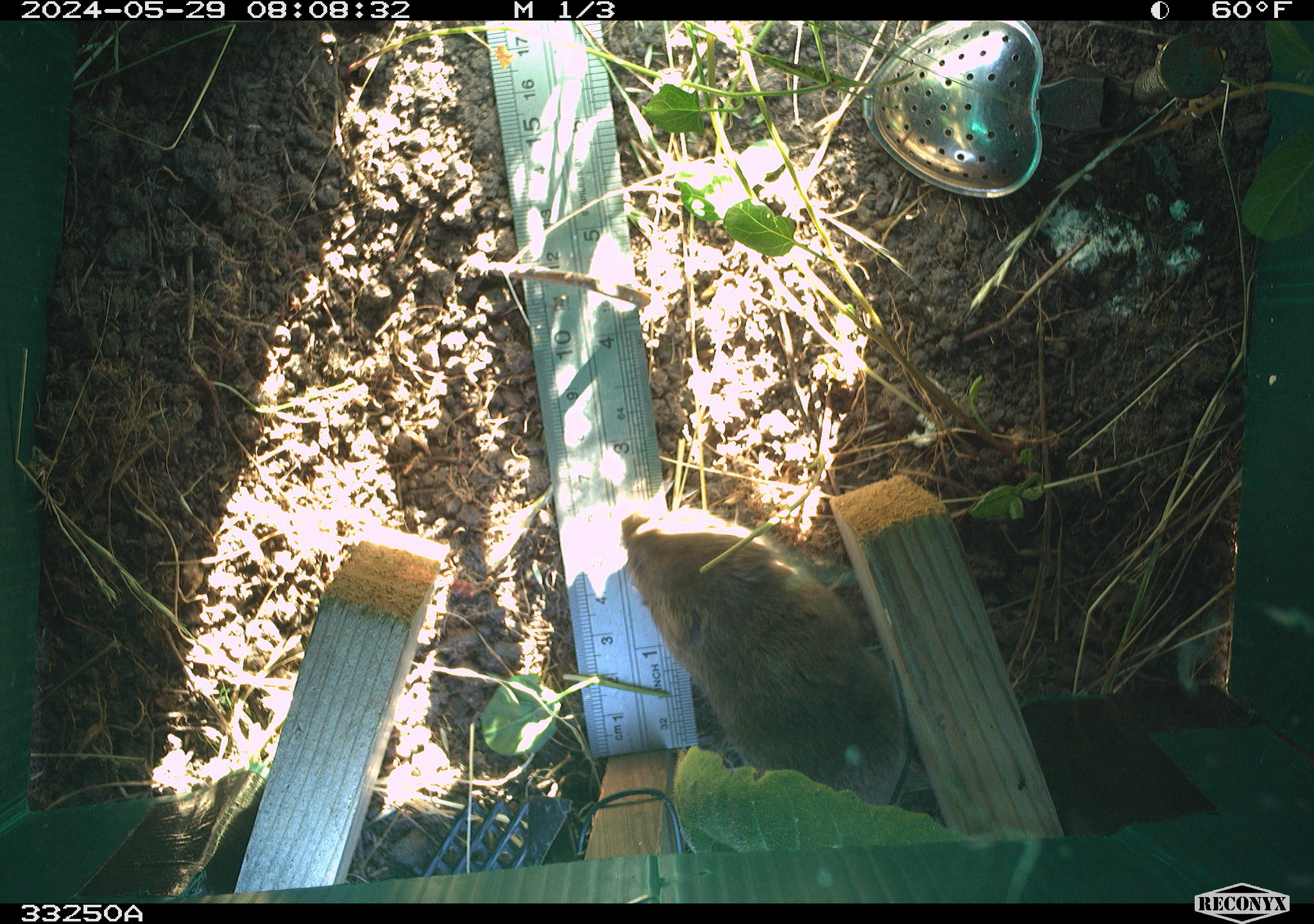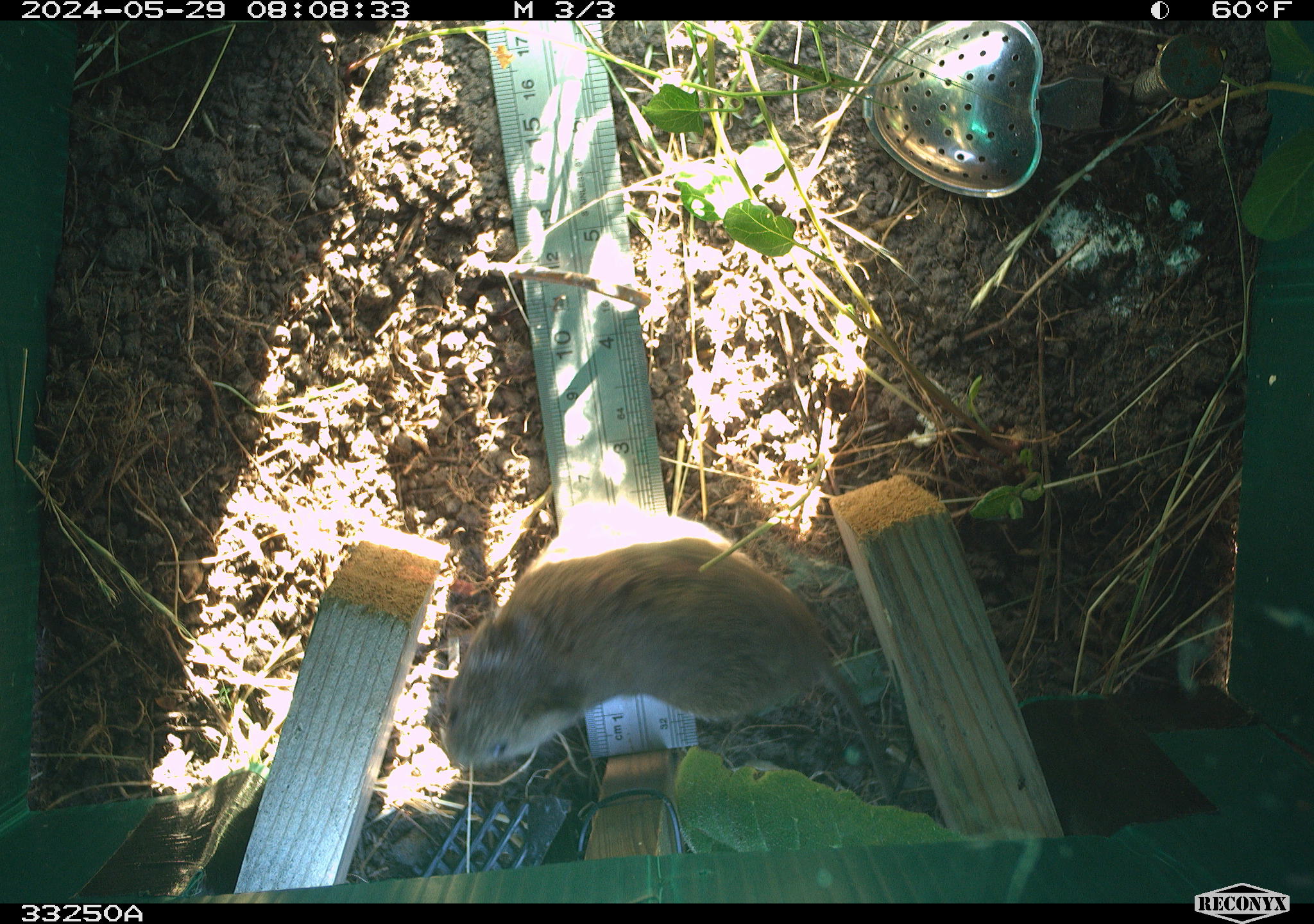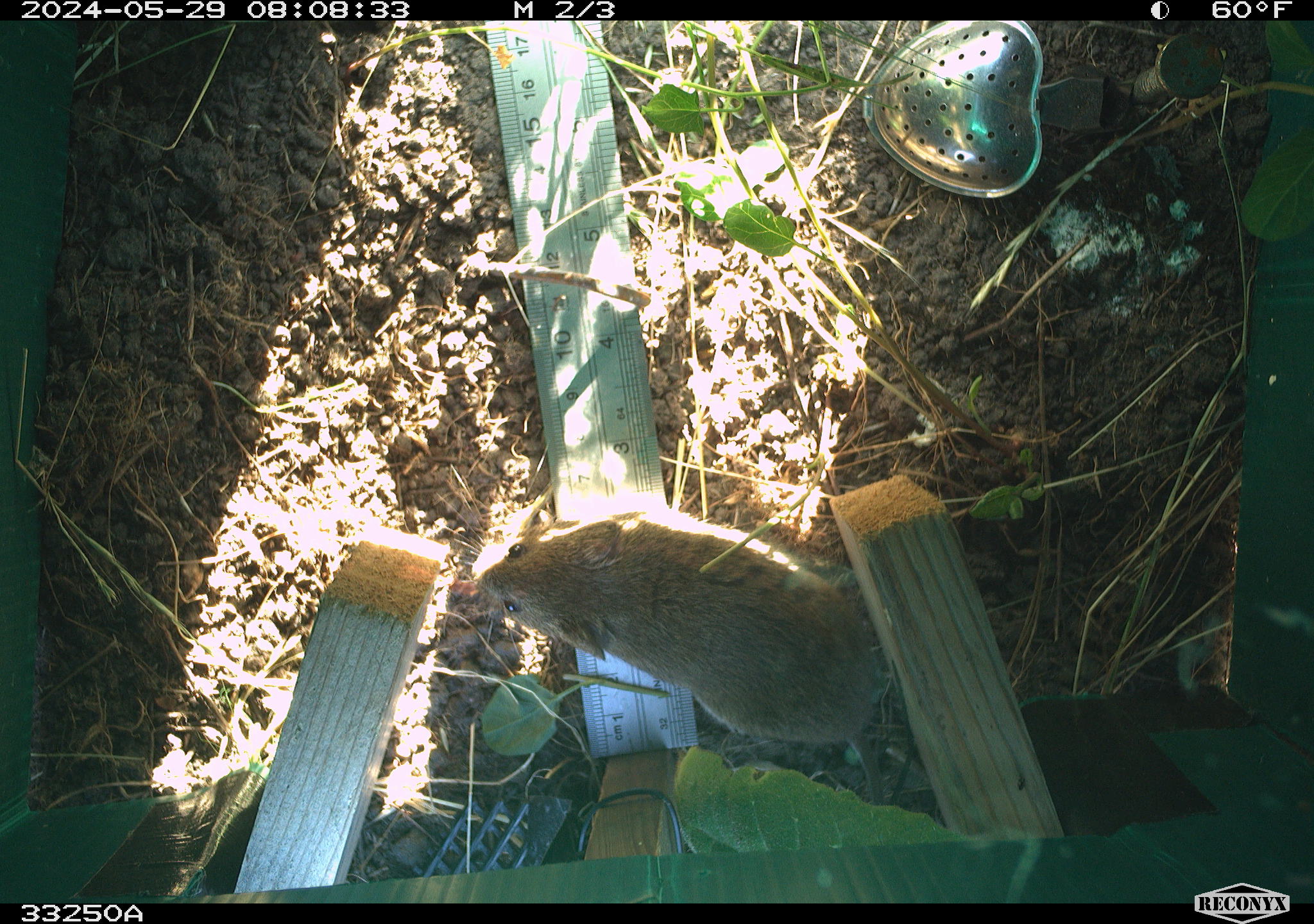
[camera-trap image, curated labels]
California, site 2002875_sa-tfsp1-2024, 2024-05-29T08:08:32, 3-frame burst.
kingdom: Animalia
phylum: Chordata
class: Mammalia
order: Rodentia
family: Cricetidae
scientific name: Arvicolinae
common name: voles, lemmings, and muskrats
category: arvicolinae subfamily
Arvicolinae subfamily (voles, lemmings, and muskrats) (Arvicolinae).